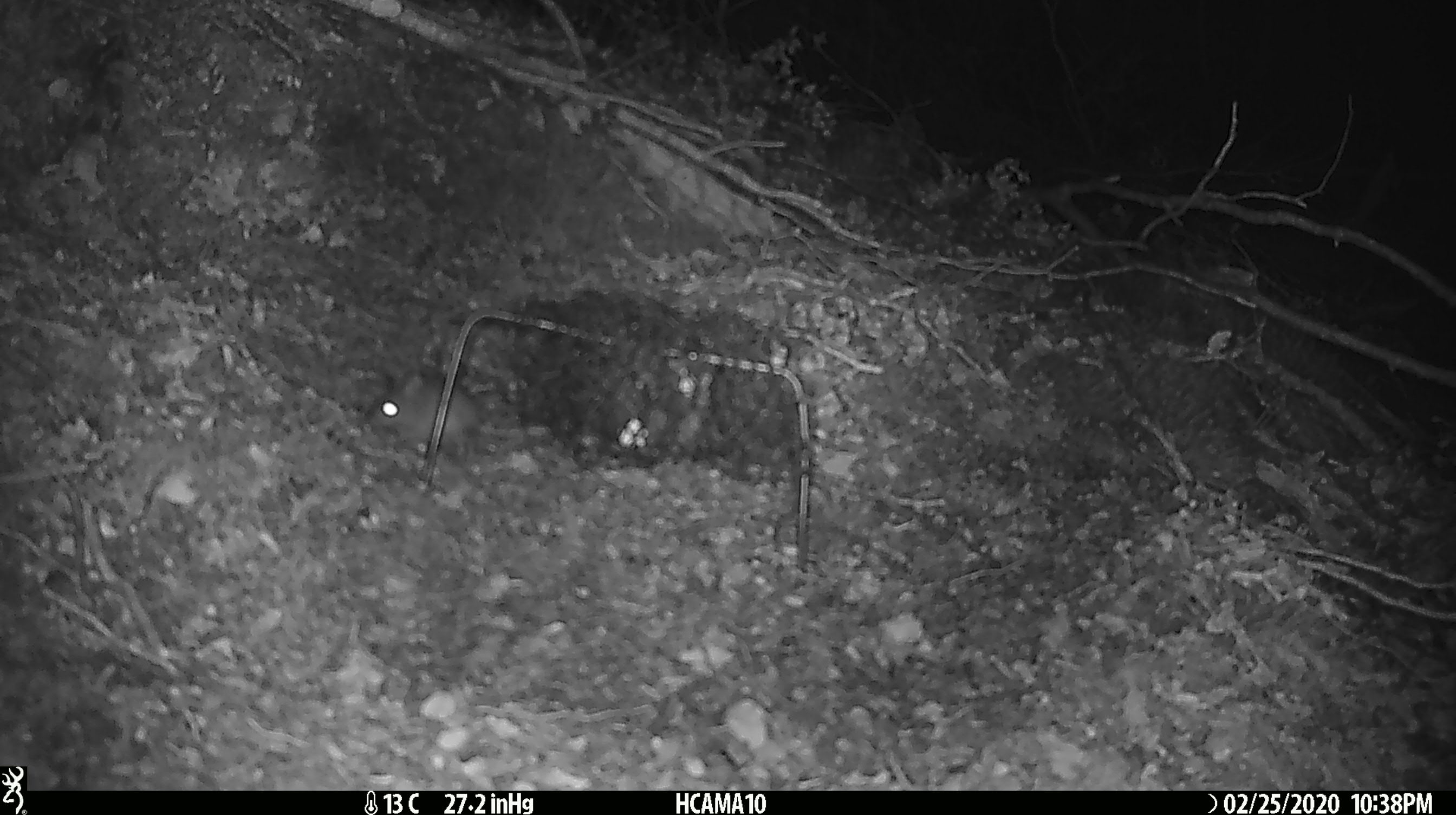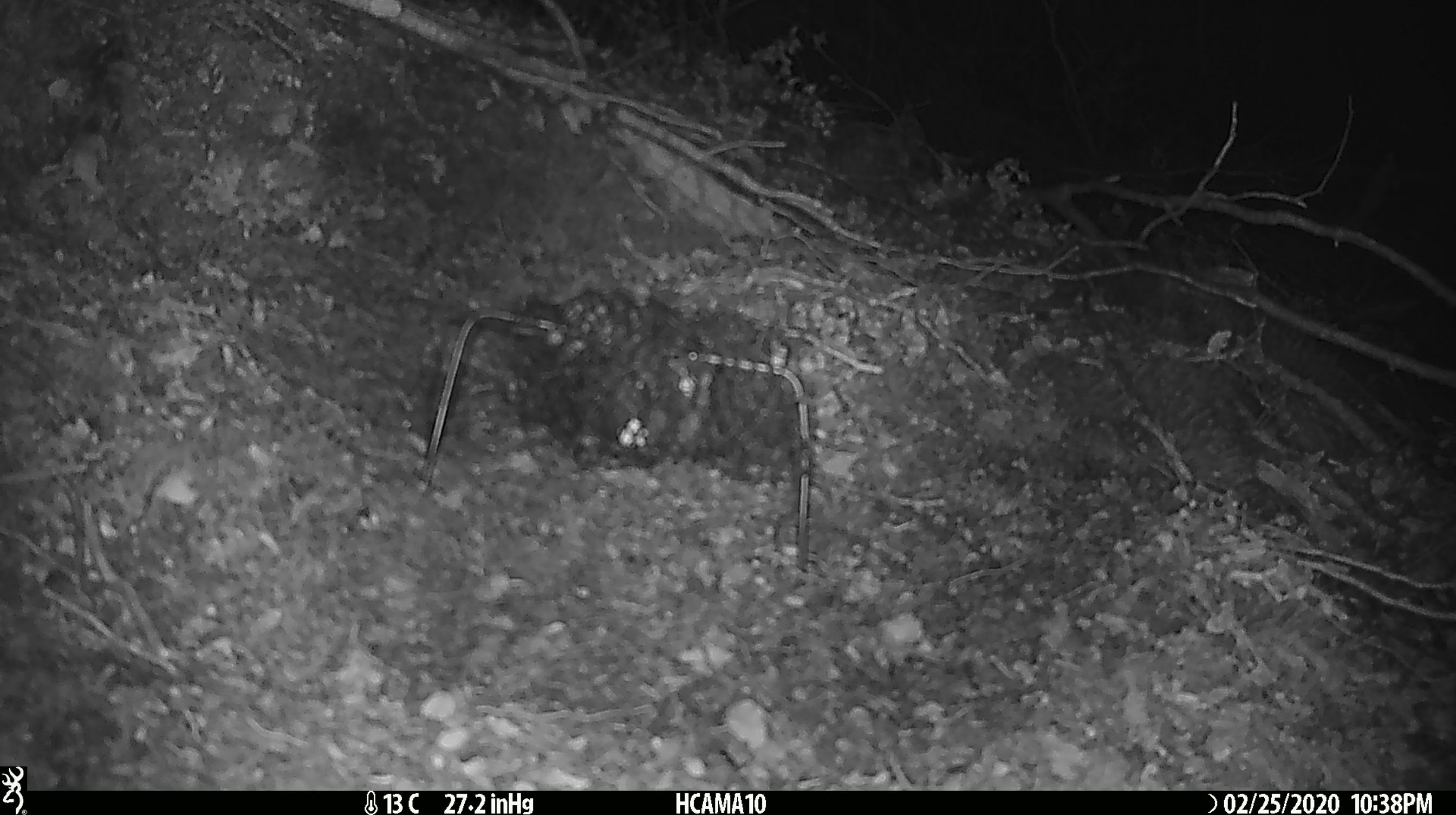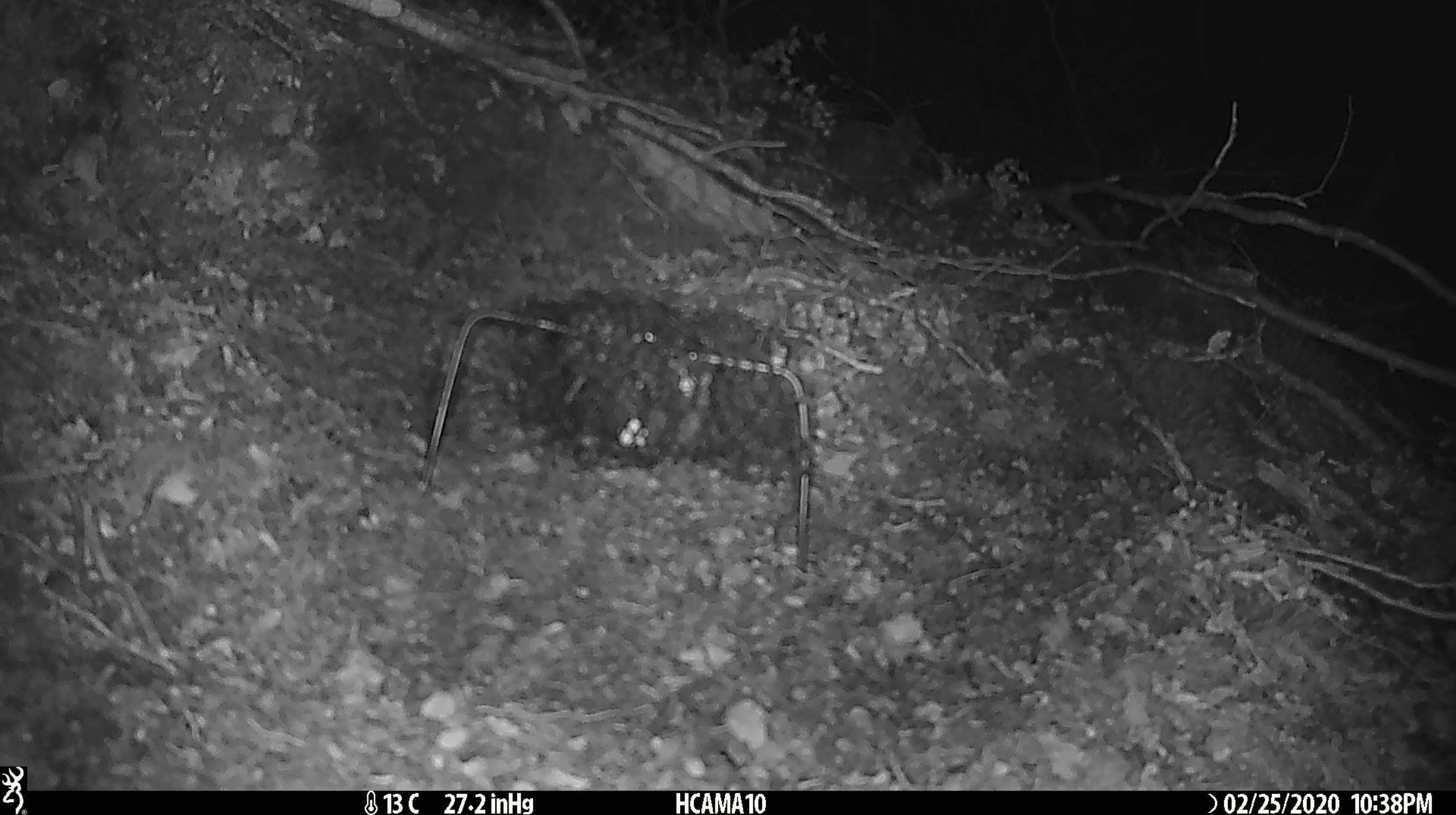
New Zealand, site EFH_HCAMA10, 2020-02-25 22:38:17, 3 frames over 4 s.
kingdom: Animalia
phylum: Chordata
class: Mammalia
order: Rodentia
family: Muridae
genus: Mus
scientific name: Mus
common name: mouse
Mouse (Mus).